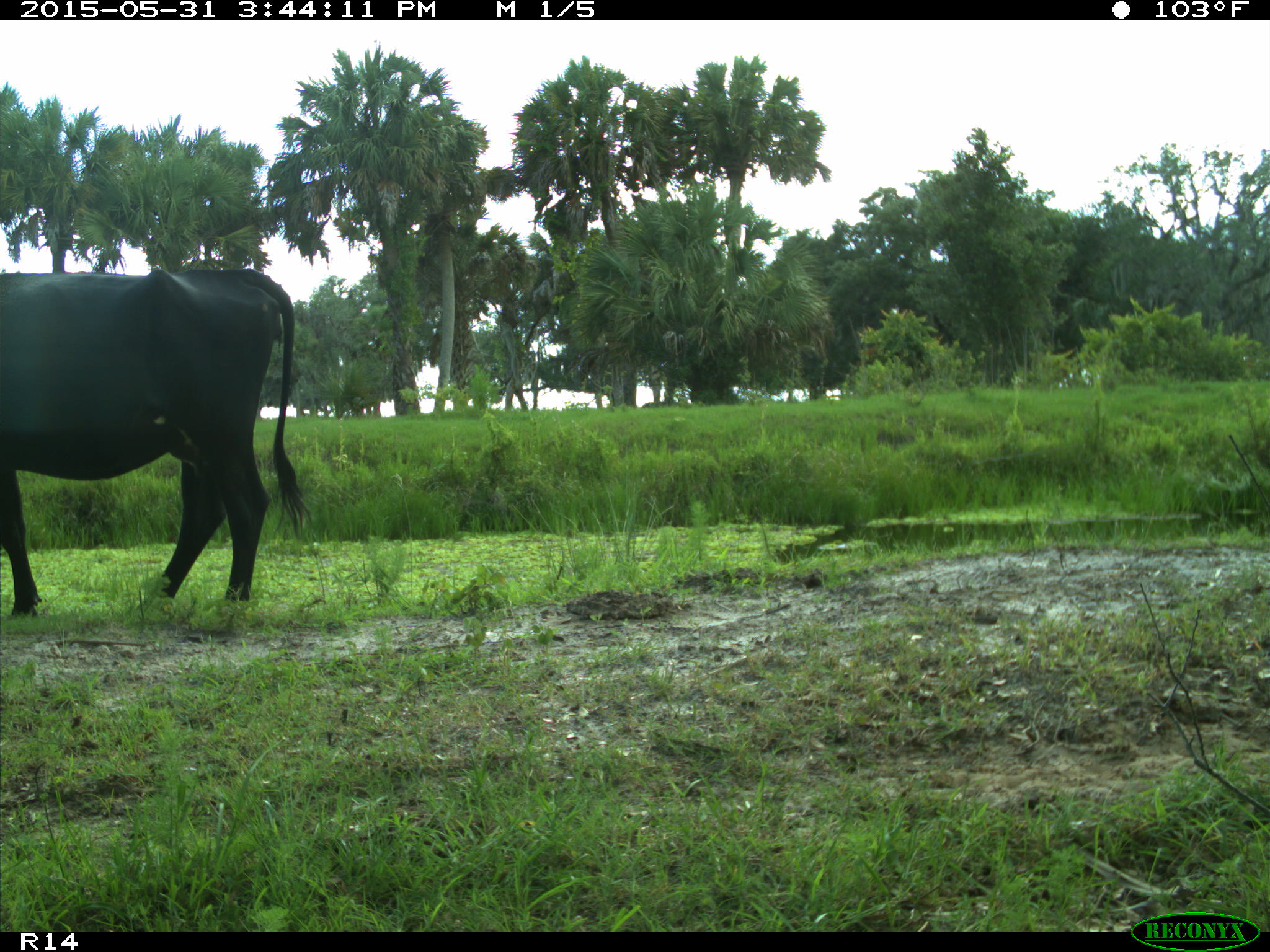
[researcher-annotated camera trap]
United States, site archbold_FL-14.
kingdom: Animalia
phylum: Chordata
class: Mammalia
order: Artiodactyla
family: Bovidae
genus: Bos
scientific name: Bos taurus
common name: domestic cow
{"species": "Bos taurus (domestic cow)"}